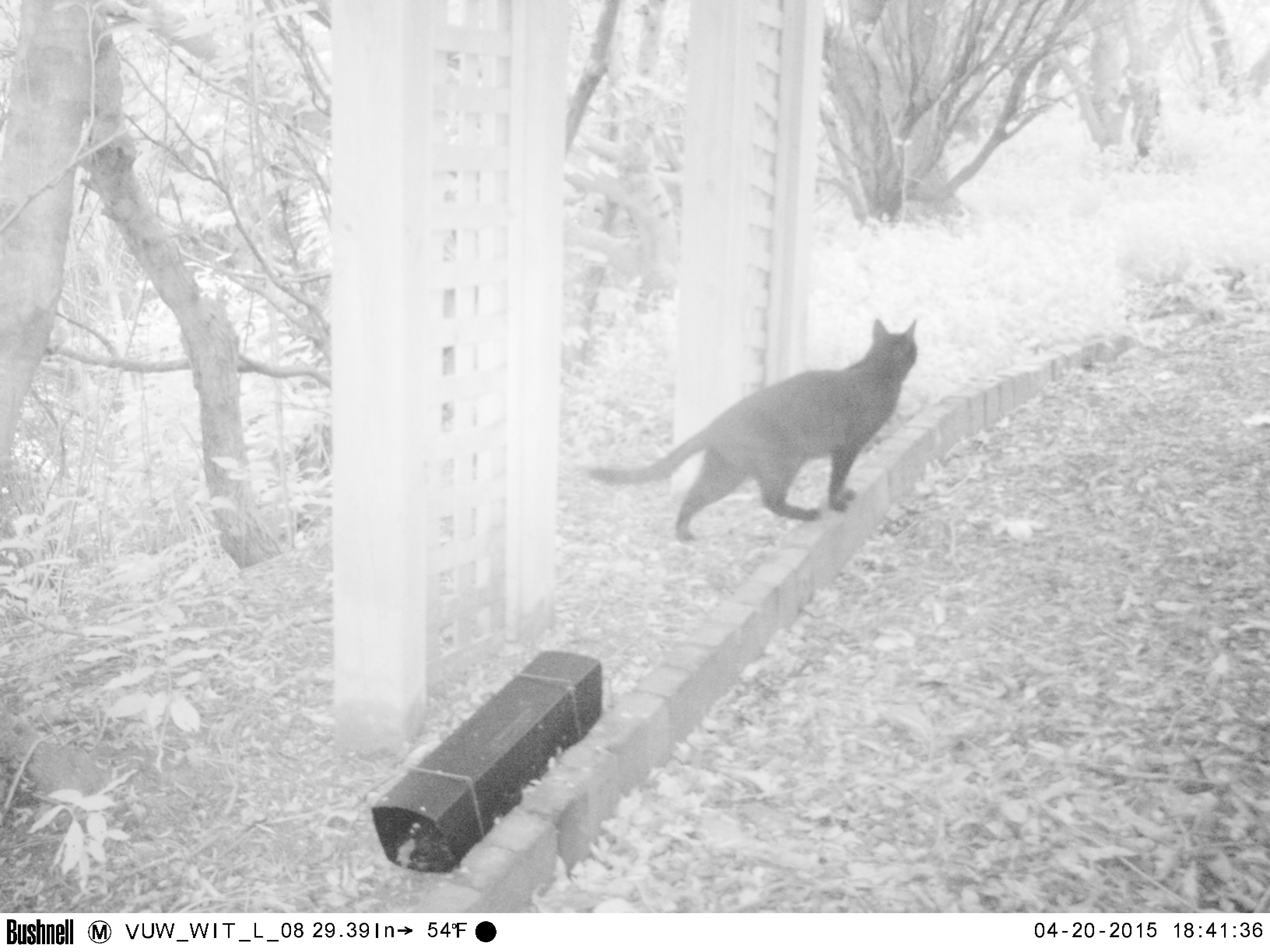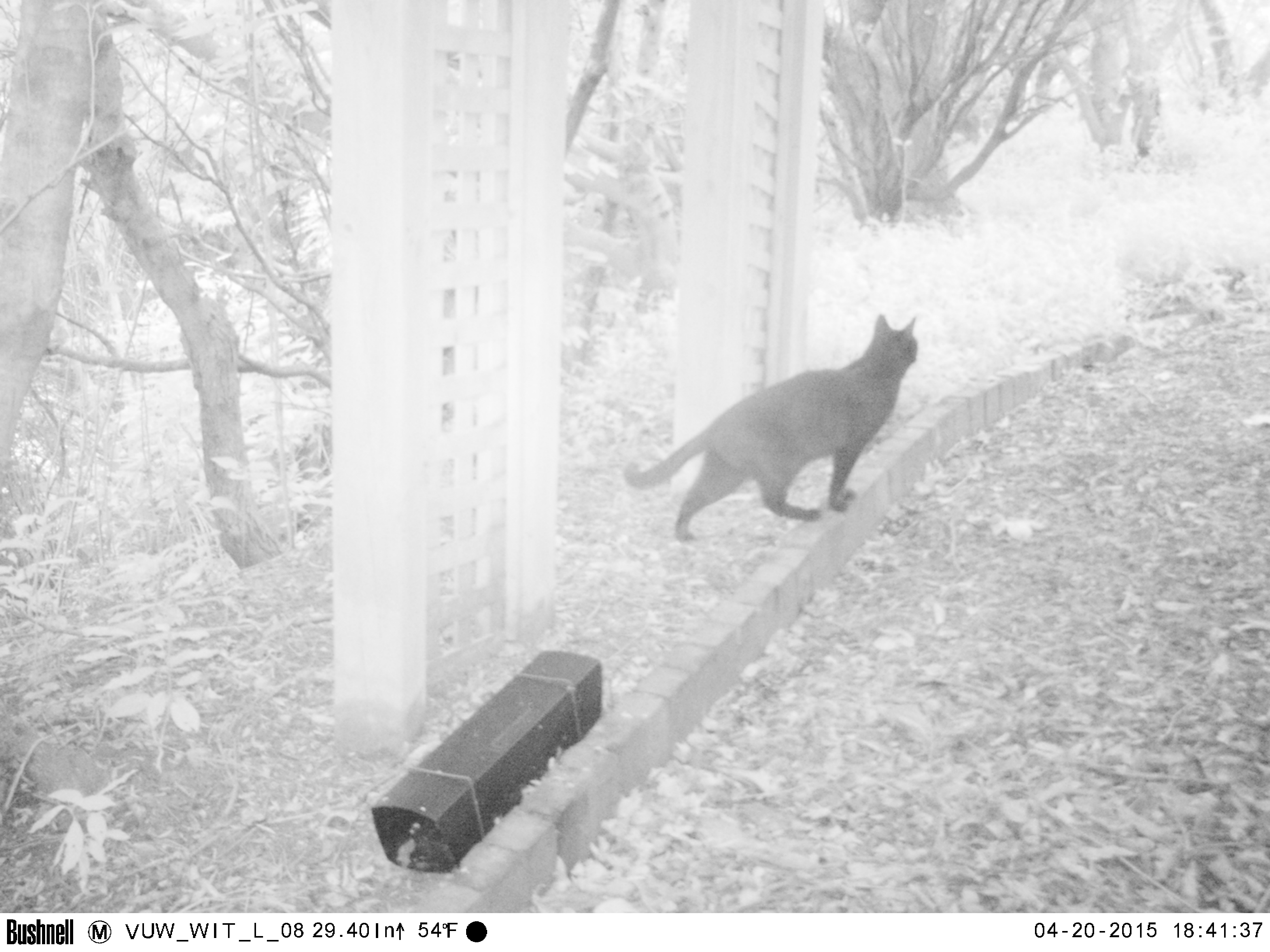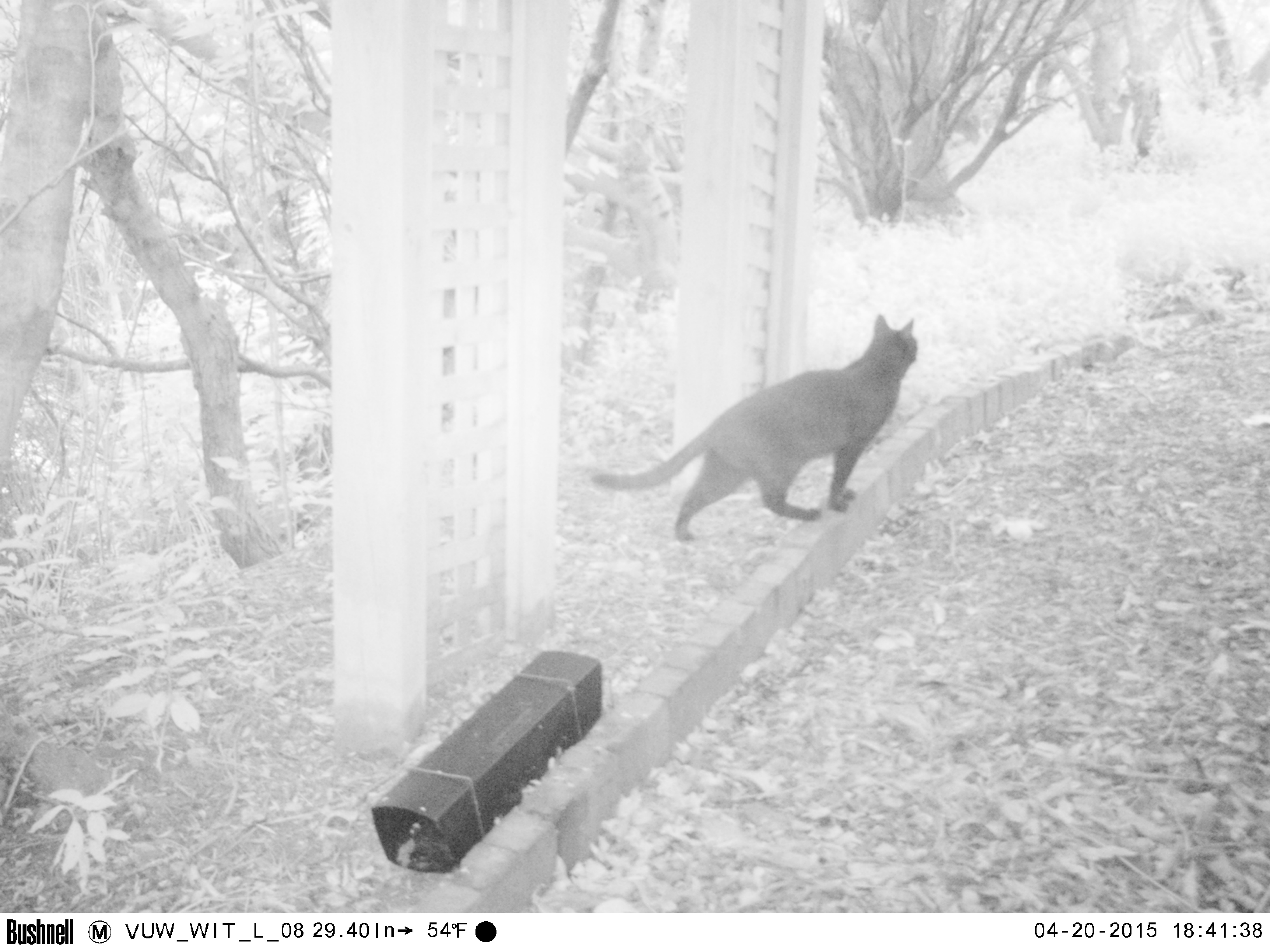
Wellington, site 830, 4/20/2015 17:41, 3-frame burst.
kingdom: Animalia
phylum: Chordata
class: Mammalia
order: Carnivora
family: Felidae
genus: Felis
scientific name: Felis catus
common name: cat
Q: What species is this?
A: Cat (Felis catus).